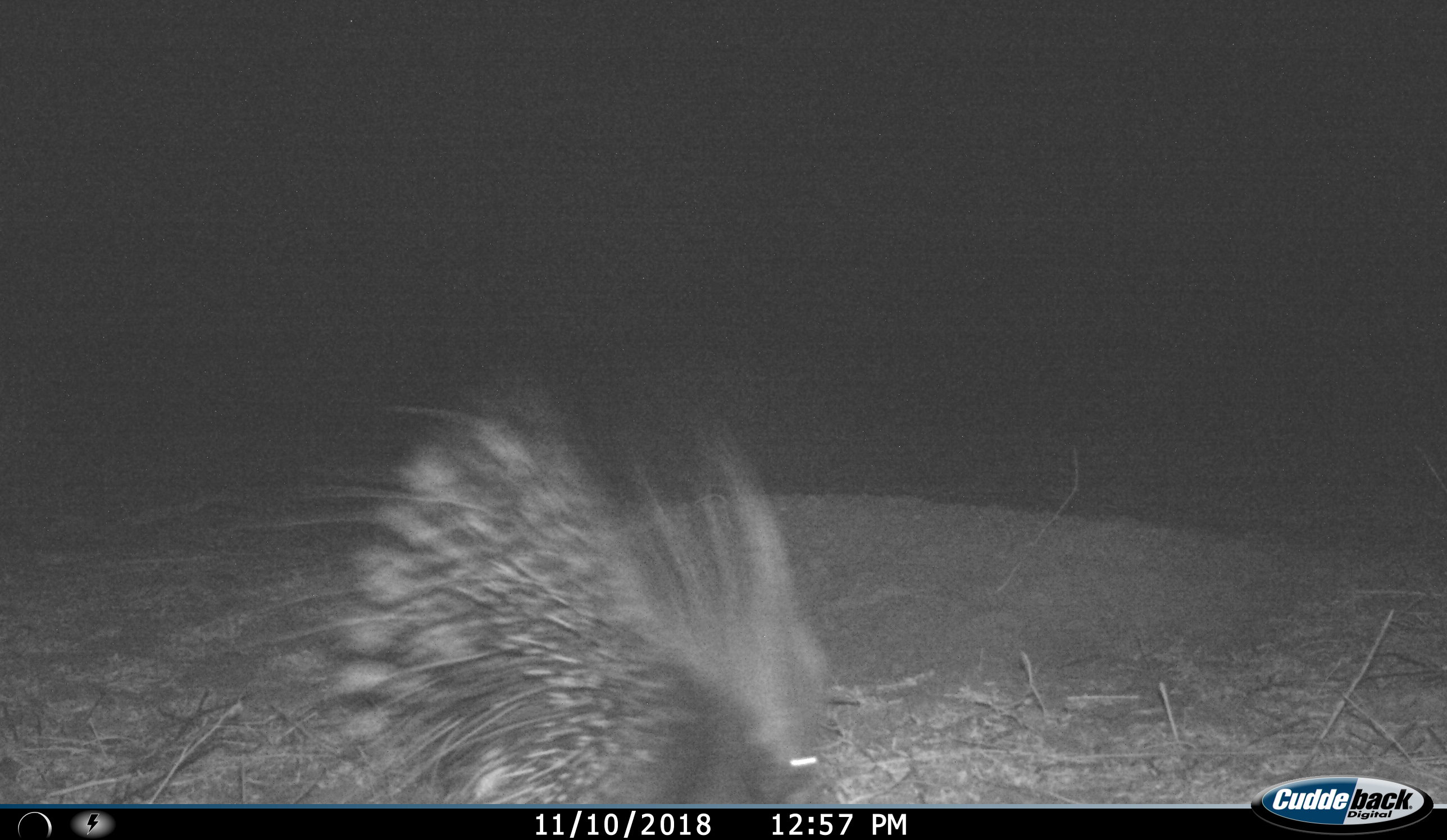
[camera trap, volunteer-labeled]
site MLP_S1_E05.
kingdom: Animalia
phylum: Chordata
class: Mammalia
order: Rodentia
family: Hystricidae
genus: Hystrix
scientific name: Hystrix cristata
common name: crested porcupine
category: porcupine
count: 1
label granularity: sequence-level